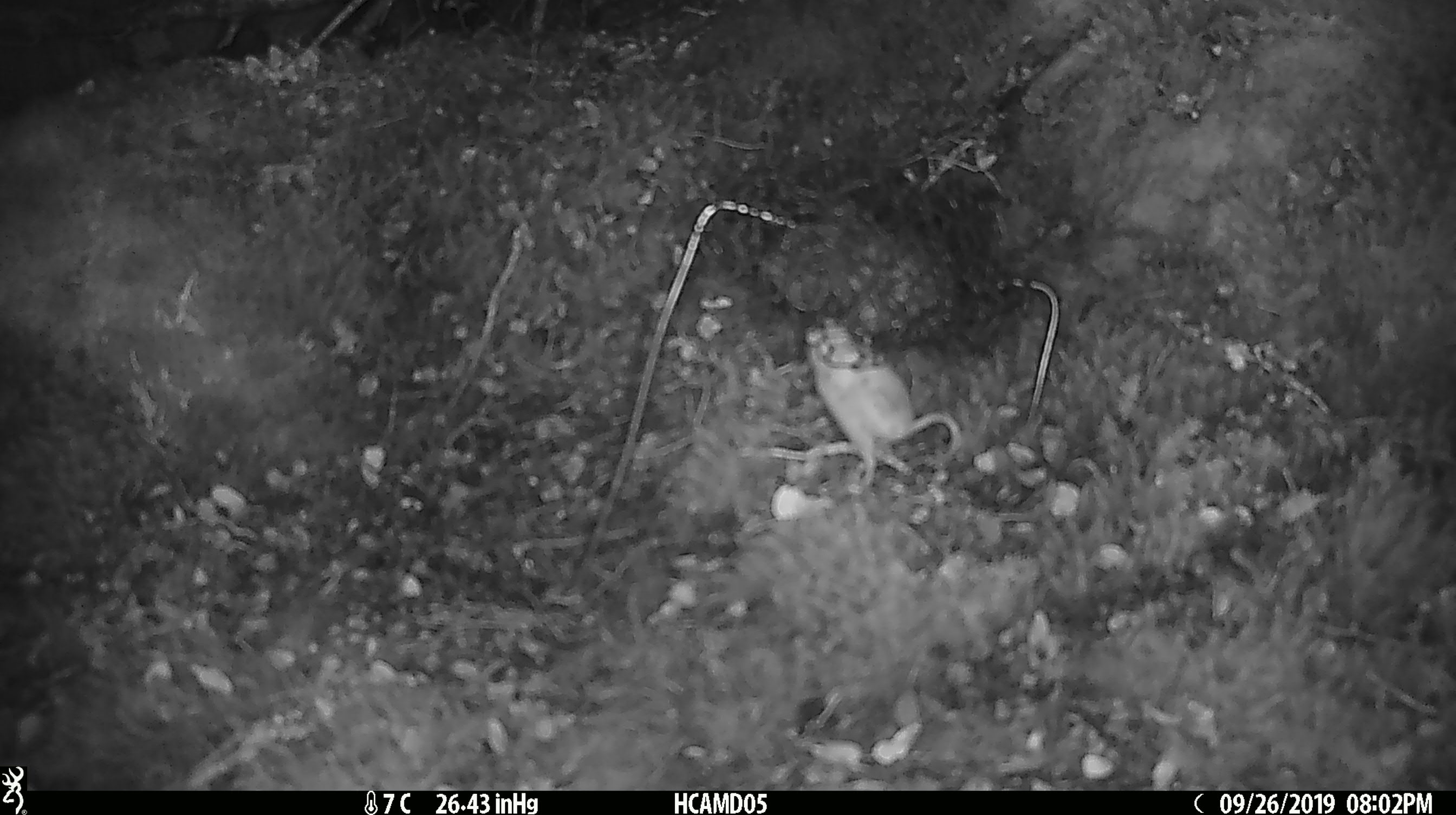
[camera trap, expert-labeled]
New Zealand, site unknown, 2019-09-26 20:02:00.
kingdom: Animalia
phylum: Chordata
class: Mammalia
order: Rodentia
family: Muridae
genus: Mus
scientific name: Mus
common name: mouse